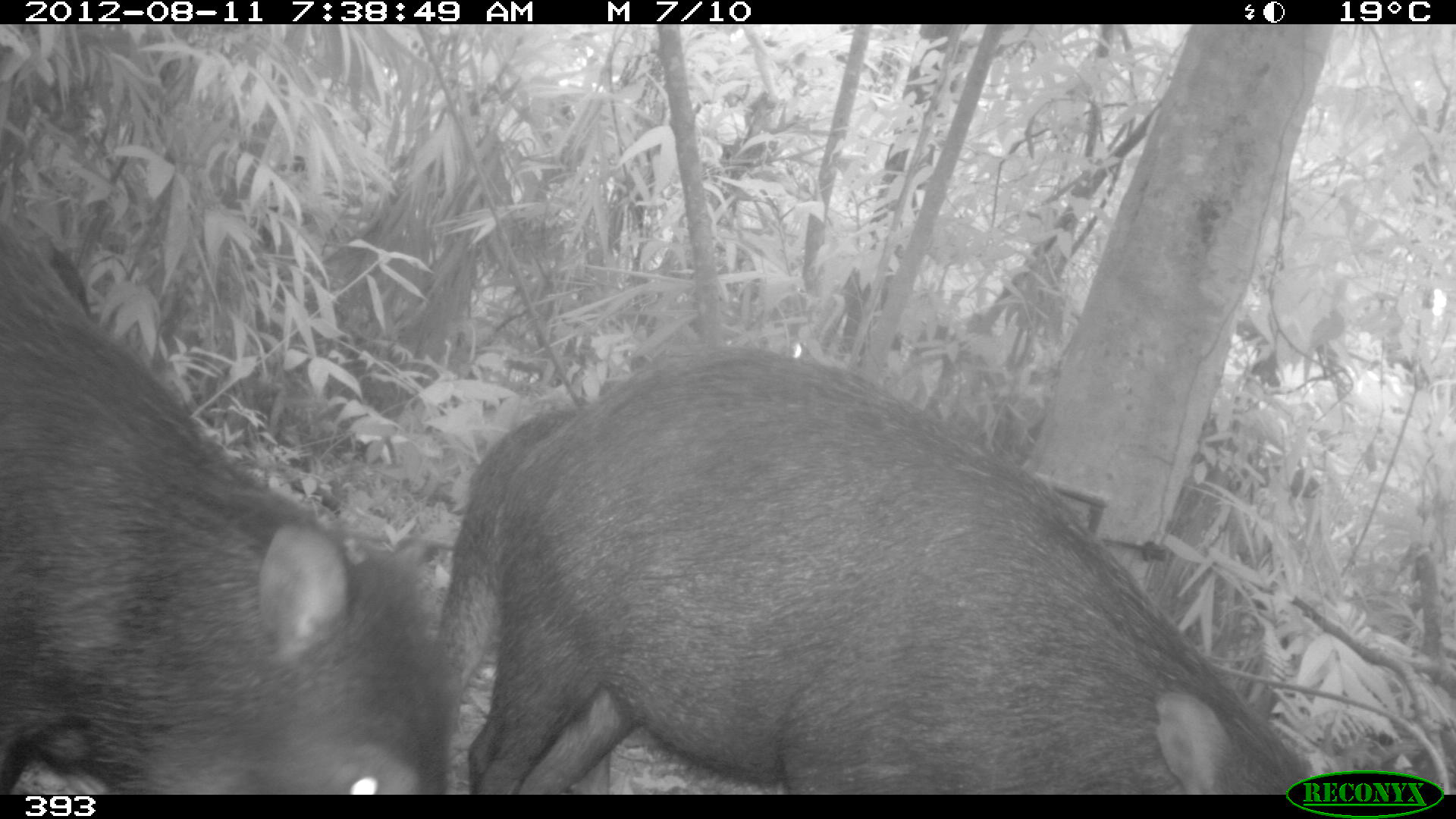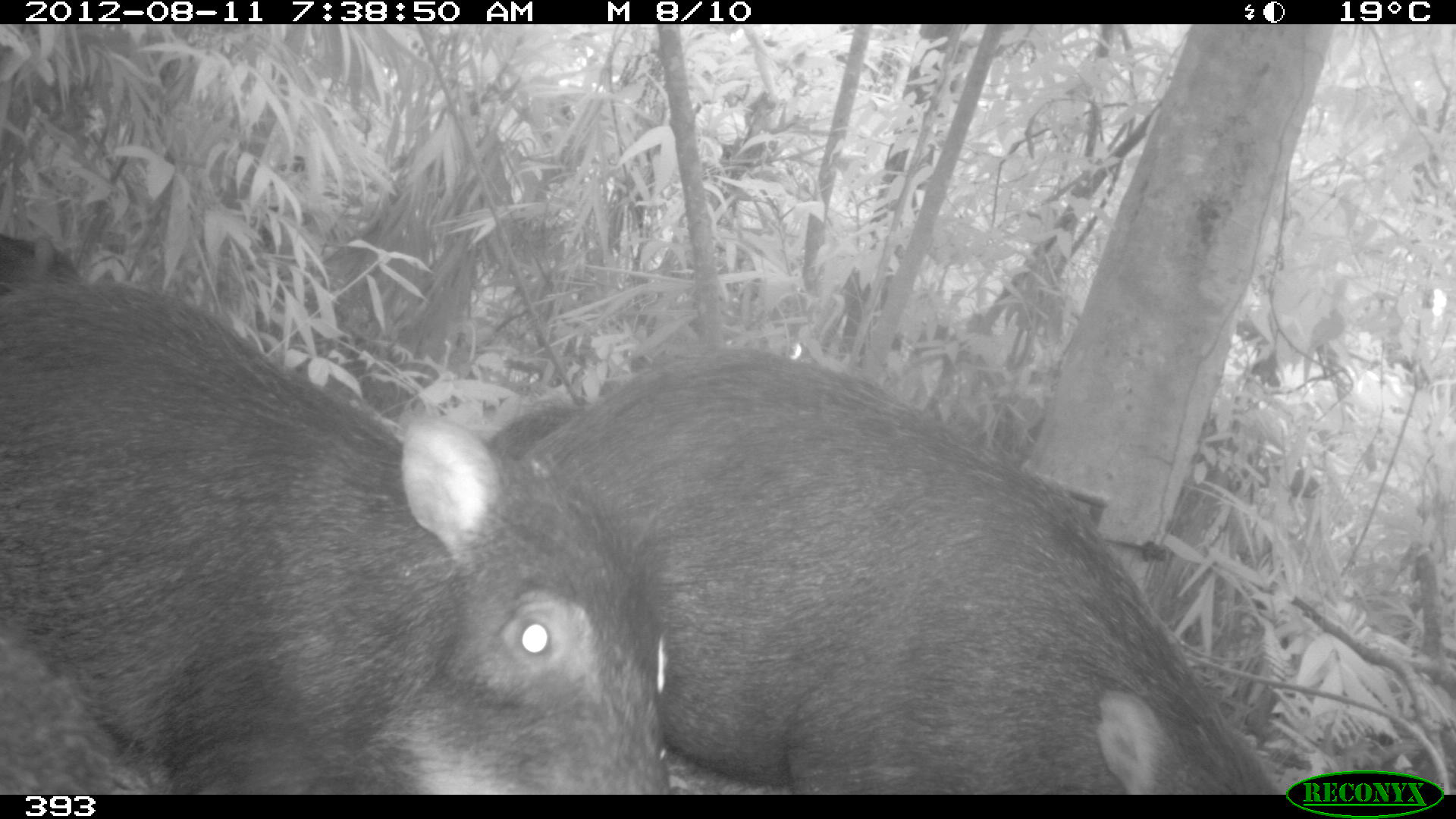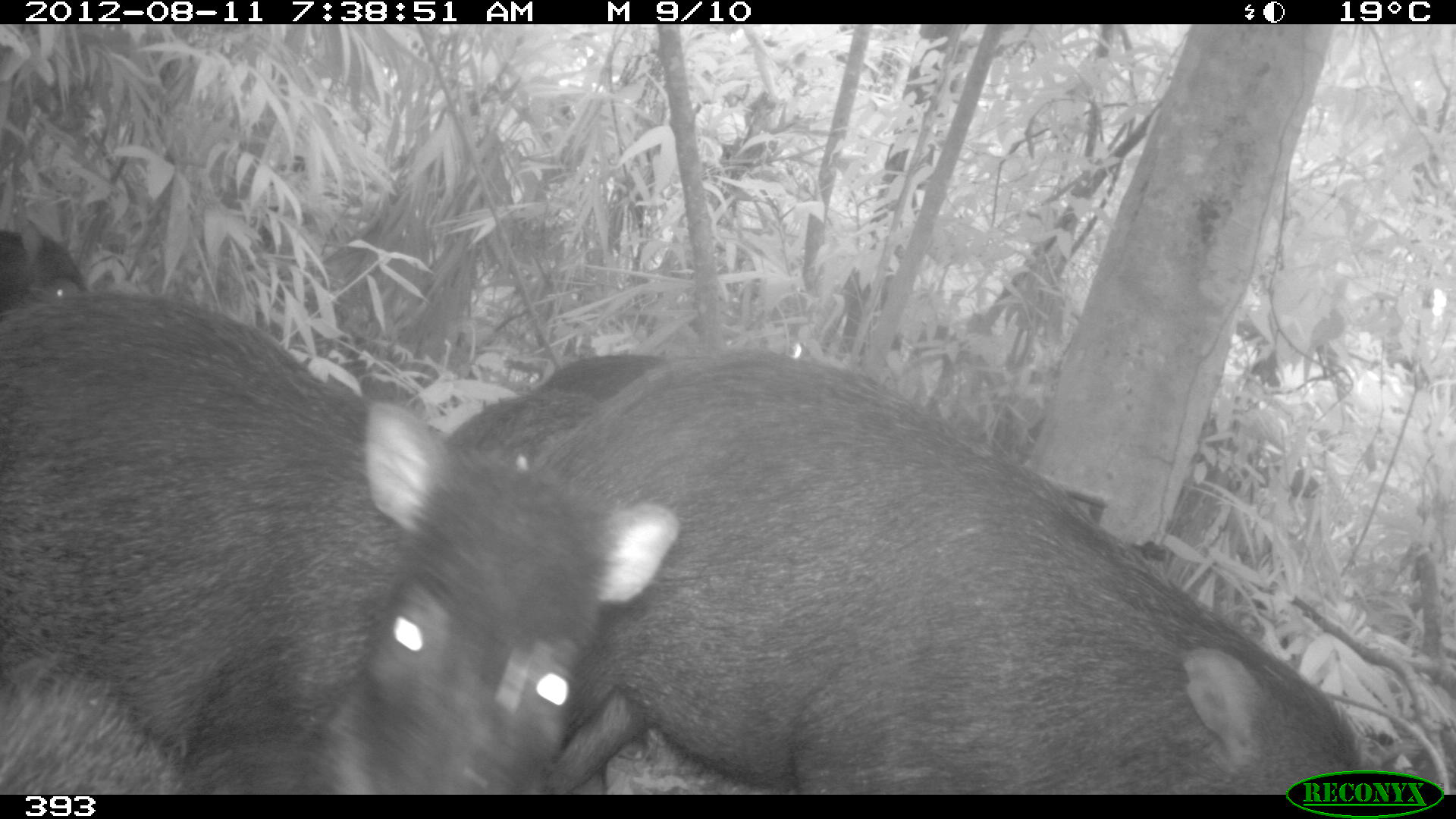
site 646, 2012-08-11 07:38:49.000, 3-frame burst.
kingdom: Animalia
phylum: Chordata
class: Mammalia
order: Artiodactyla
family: Tayassuidae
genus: Tayassu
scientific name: Tayassu pecari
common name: white-lipped peccary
Tayassu pecari (white-lipped peccary).